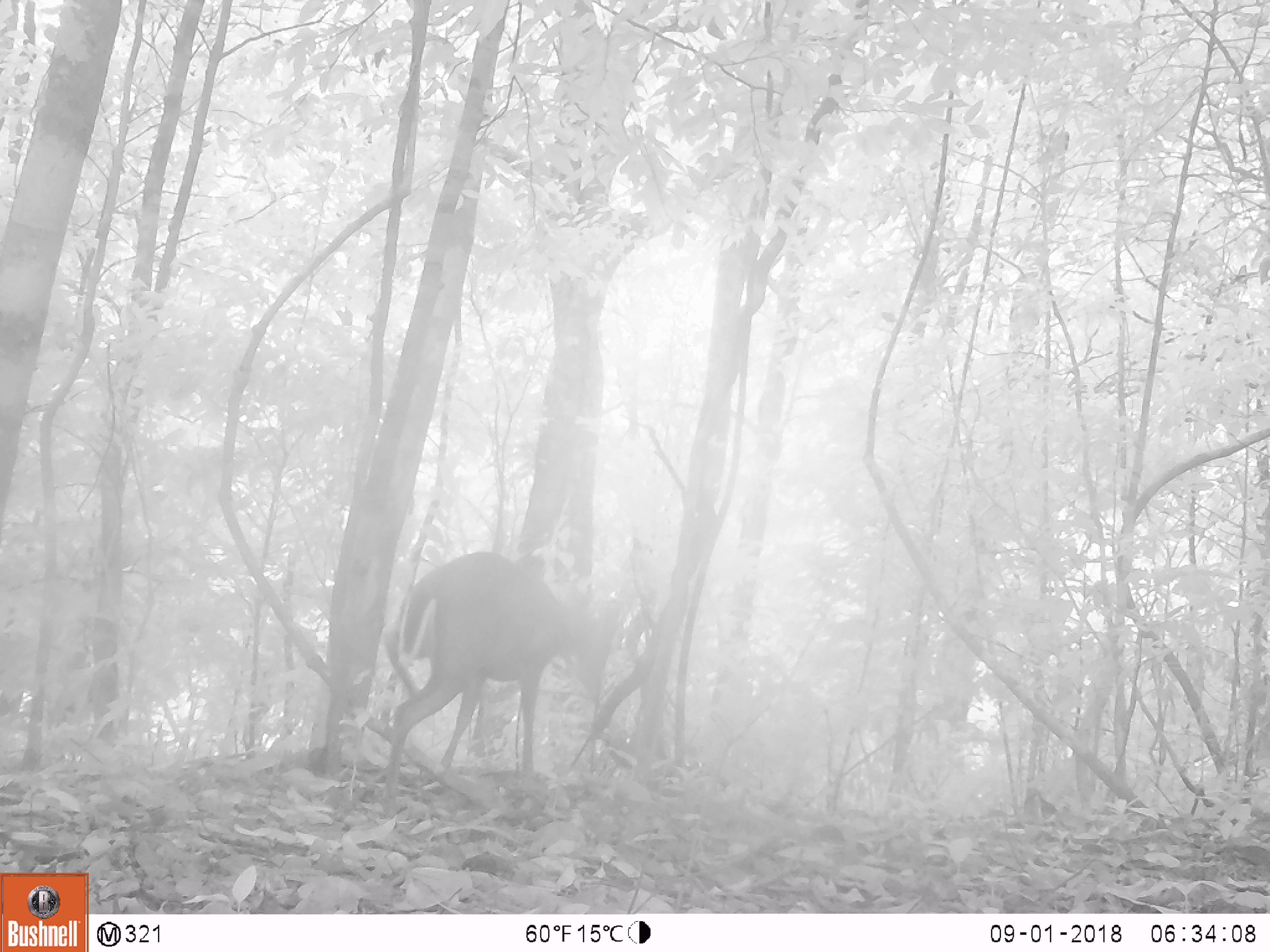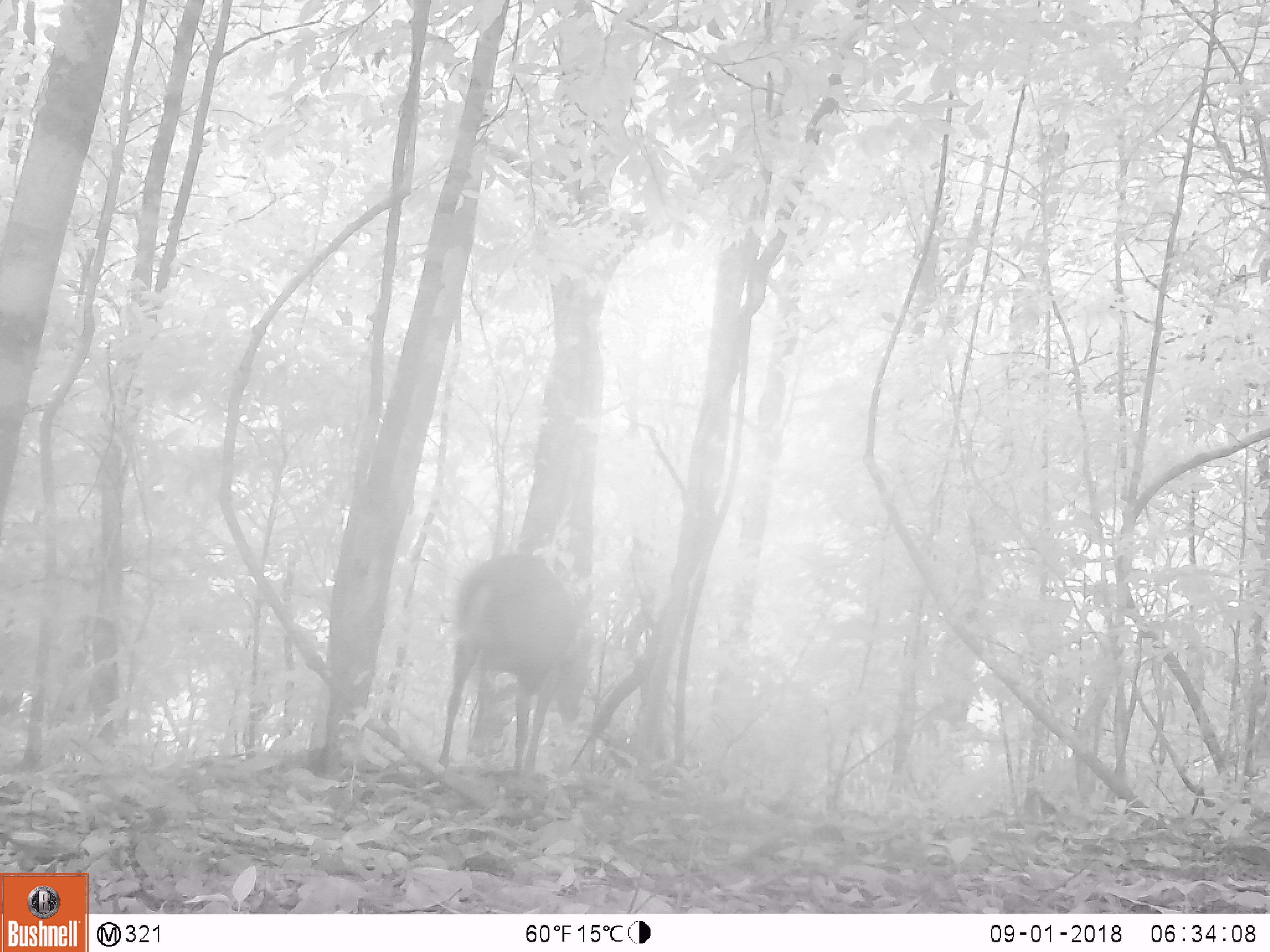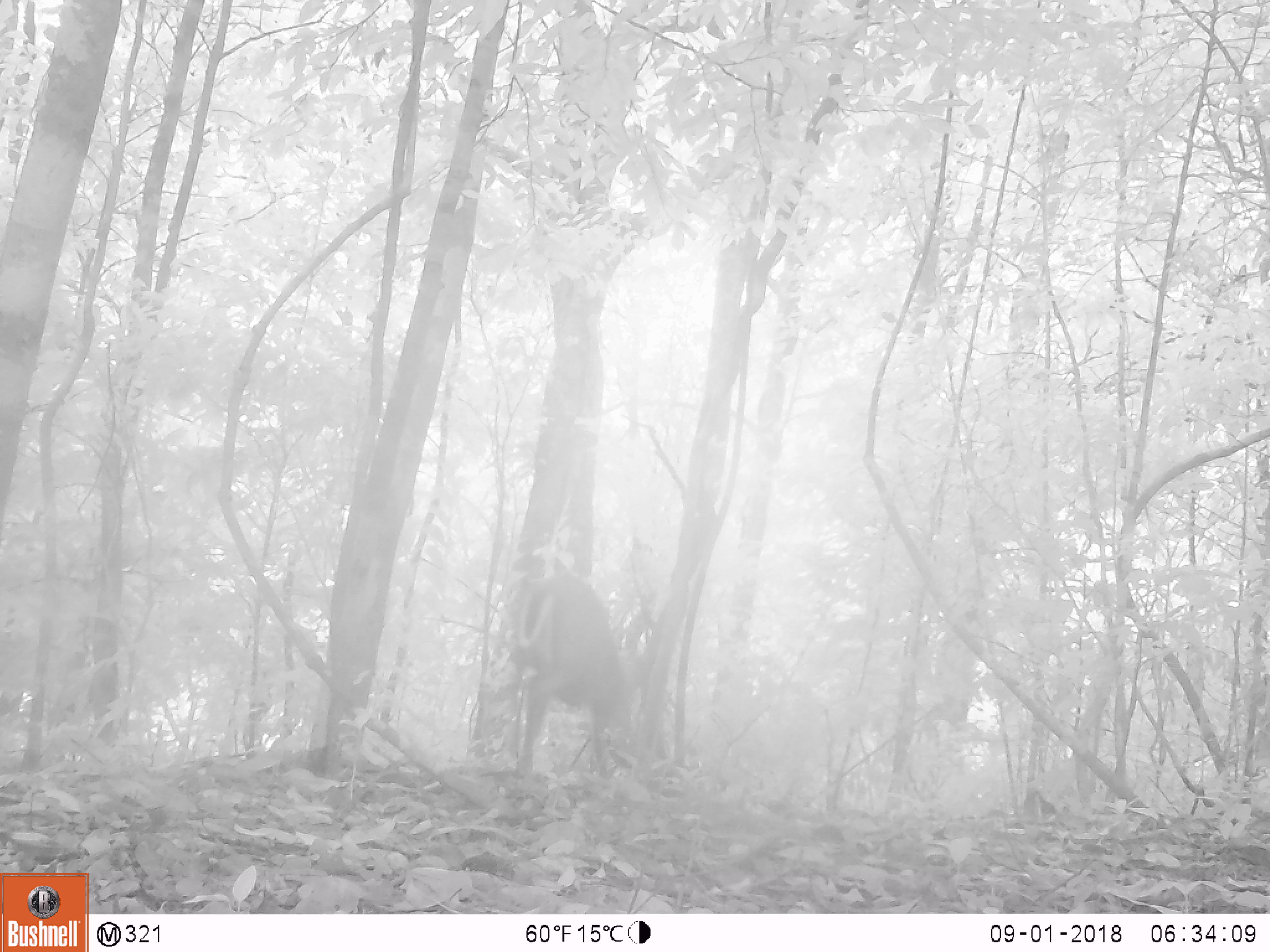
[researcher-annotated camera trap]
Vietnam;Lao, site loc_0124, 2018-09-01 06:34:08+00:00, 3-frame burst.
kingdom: Animalia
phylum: Chordata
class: Mammalia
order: Artiodactyla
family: Cervidae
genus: Muntiacus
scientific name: Muntiacus rooseveltorum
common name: roosevelt's muntjac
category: roosevelts muntjac group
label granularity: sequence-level